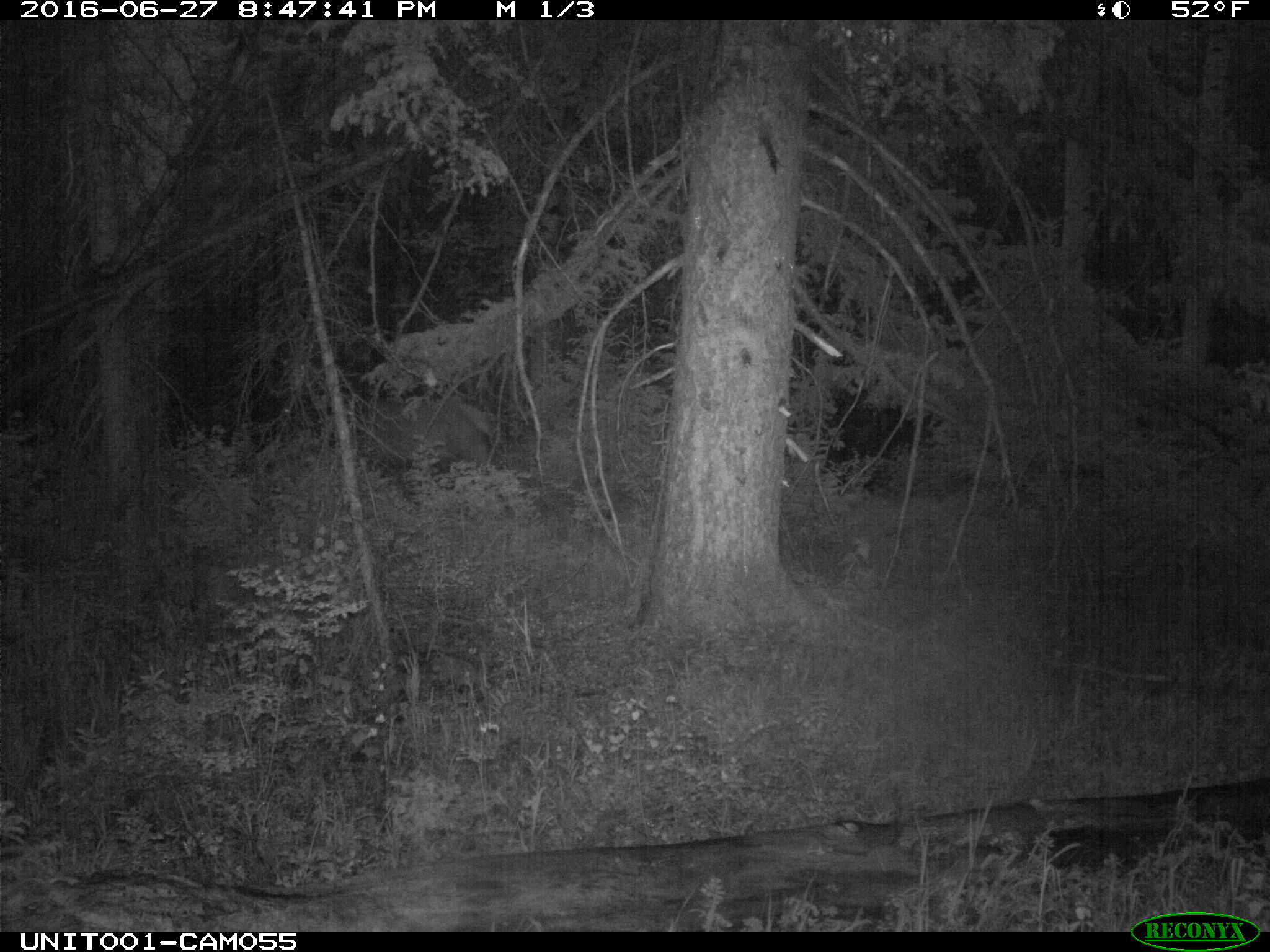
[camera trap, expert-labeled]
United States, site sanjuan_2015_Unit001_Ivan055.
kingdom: Animalia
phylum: Chordata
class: Mammalia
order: Artiodactyla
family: Cervidae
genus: Cervus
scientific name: Cervus elaphus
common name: red deer